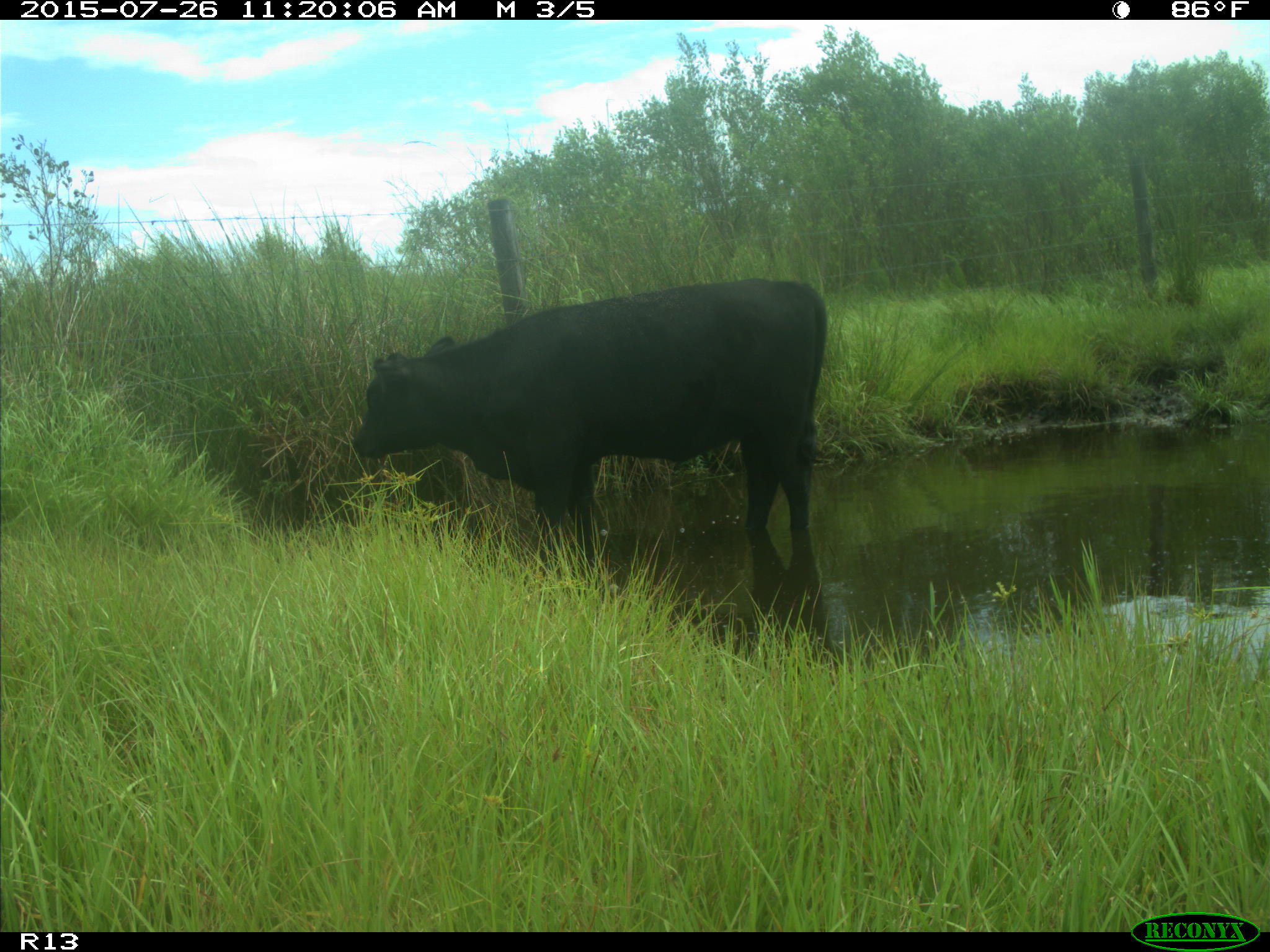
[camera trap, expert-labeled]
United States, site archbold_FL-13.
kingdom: Animalia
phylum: Chordata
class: Mammalia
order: Artiodactyla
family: Bovidae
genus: Bos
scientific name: Bos taurus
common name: domestic cow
Bos taurus (domestic cow).